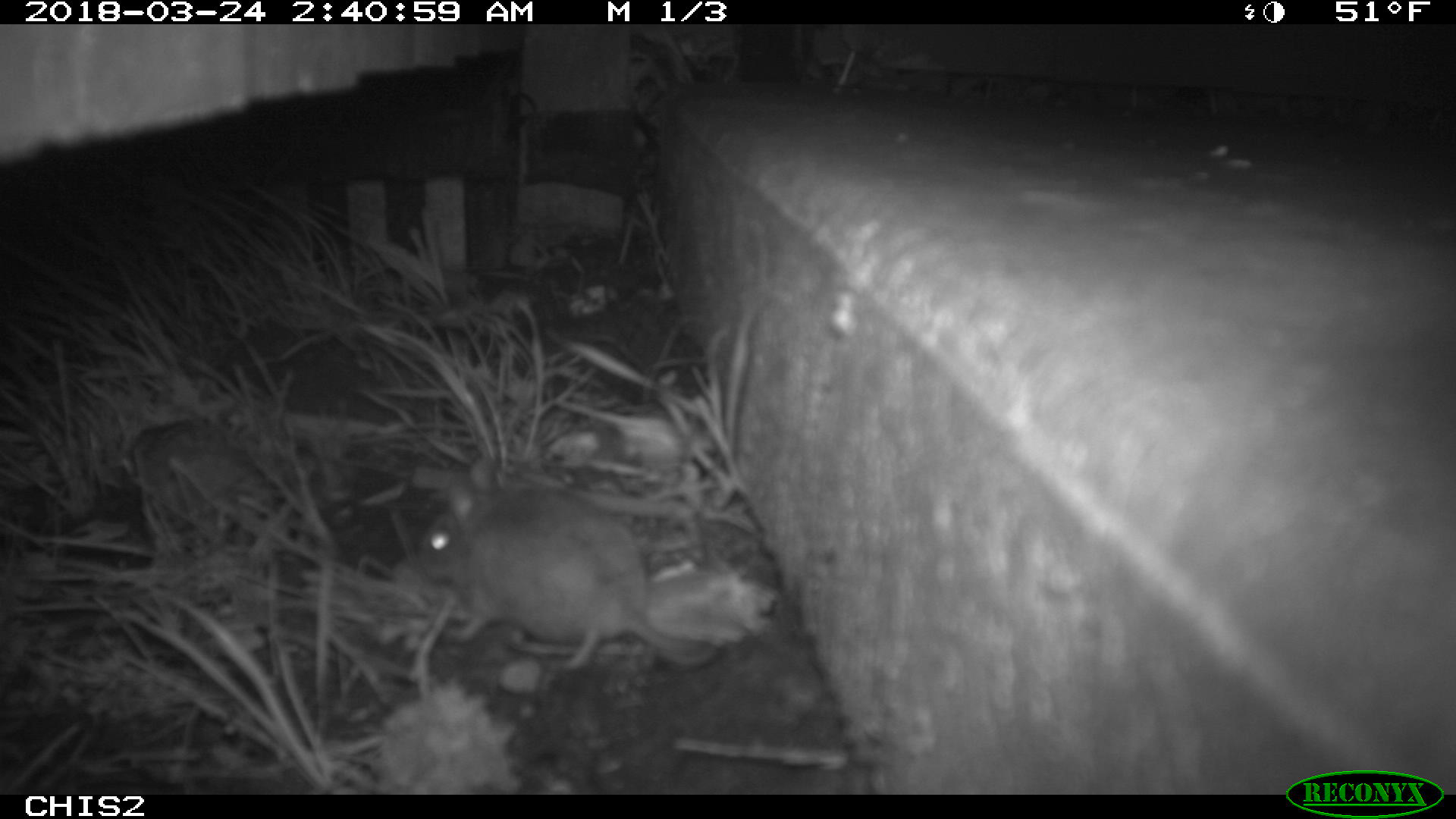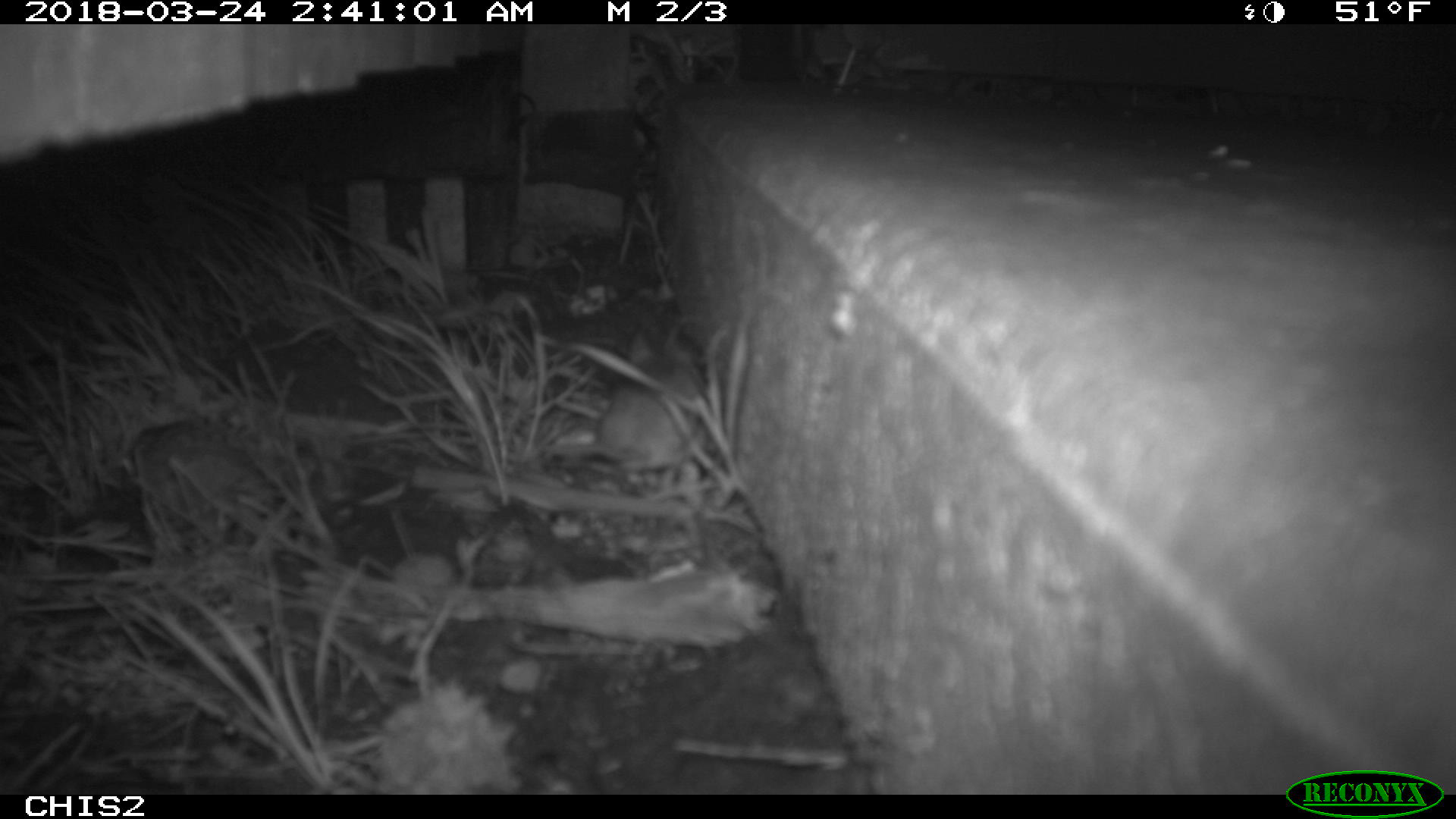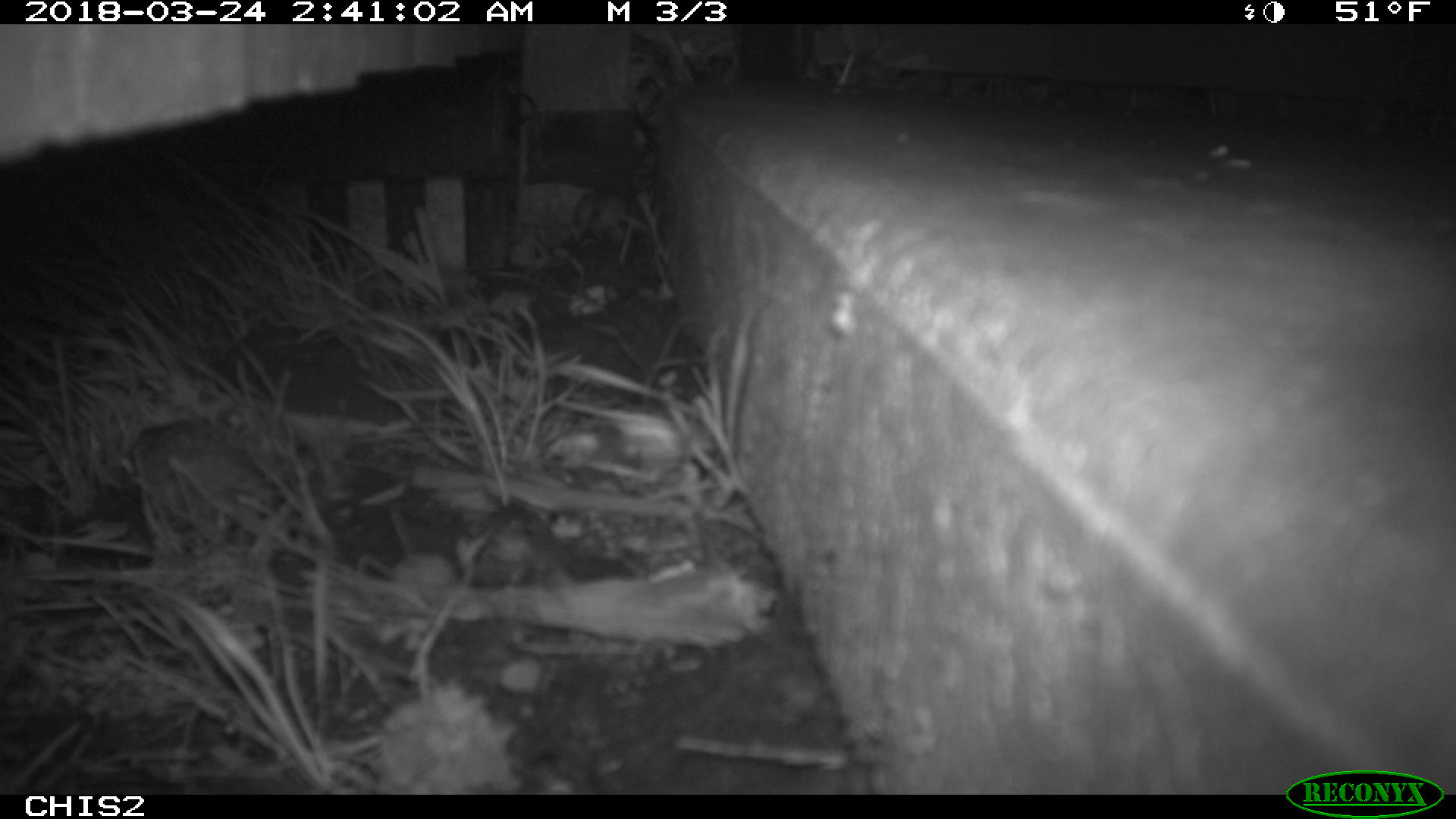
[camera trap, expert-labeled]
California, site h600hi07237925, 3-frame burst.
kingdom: Animalia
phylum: Chordata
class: Mammalia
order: Rodentia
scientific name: Rodentia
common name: rodent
Rodent (Rodentia).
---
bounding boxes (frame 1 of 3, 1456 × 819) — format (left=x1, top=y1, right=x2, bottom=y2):
rodent: (left=420, top=459, right=715, bottom=670)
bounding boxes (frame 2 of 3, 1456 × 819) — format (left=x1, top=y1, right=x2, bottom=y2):
rodent: (left=540, top=316, right=704, bottom=462)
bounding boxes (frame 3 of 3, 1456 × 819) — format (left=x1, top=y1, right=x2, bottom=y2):
rodent: (left=572, top=191, right=625, bottom=247)